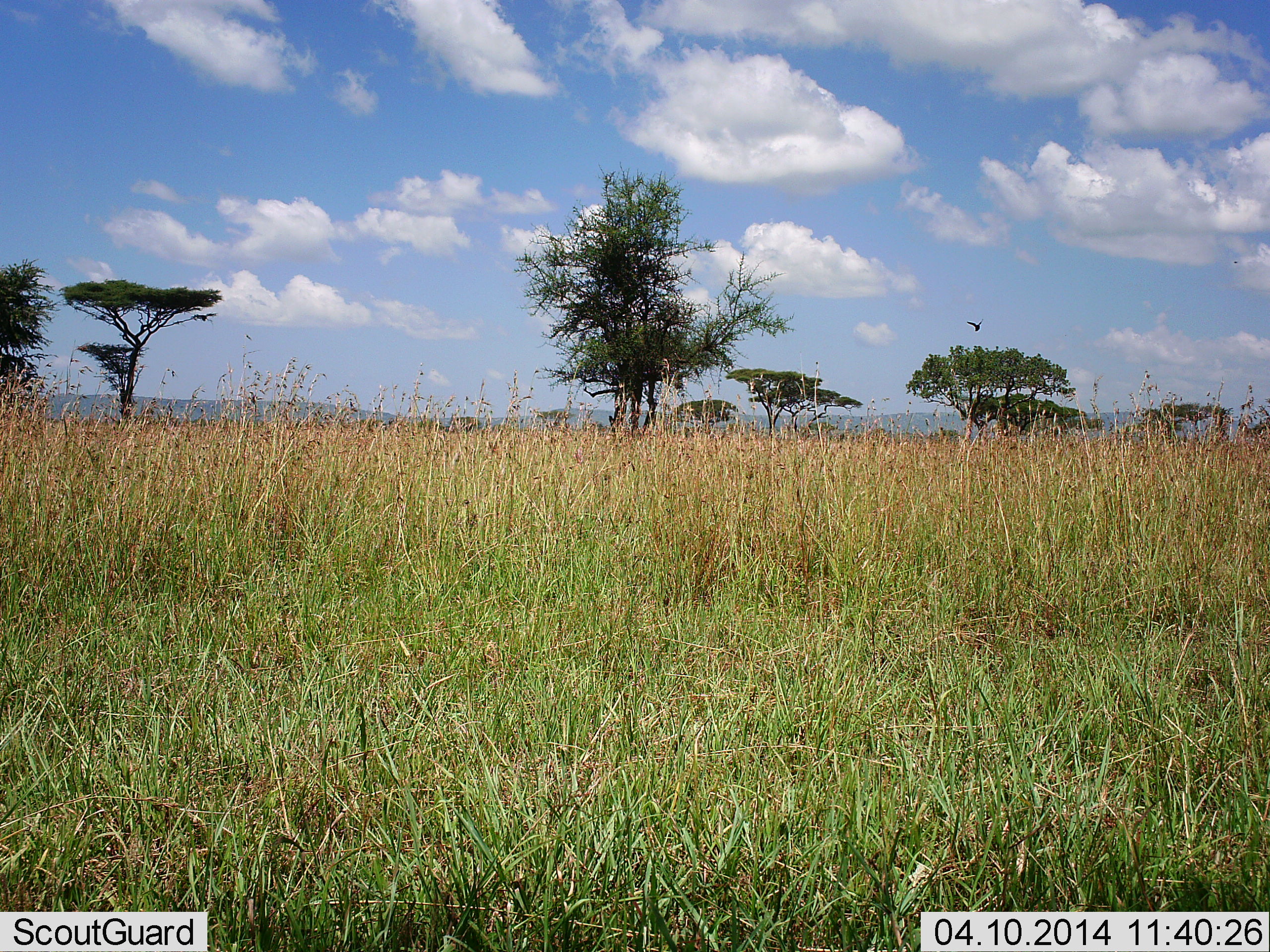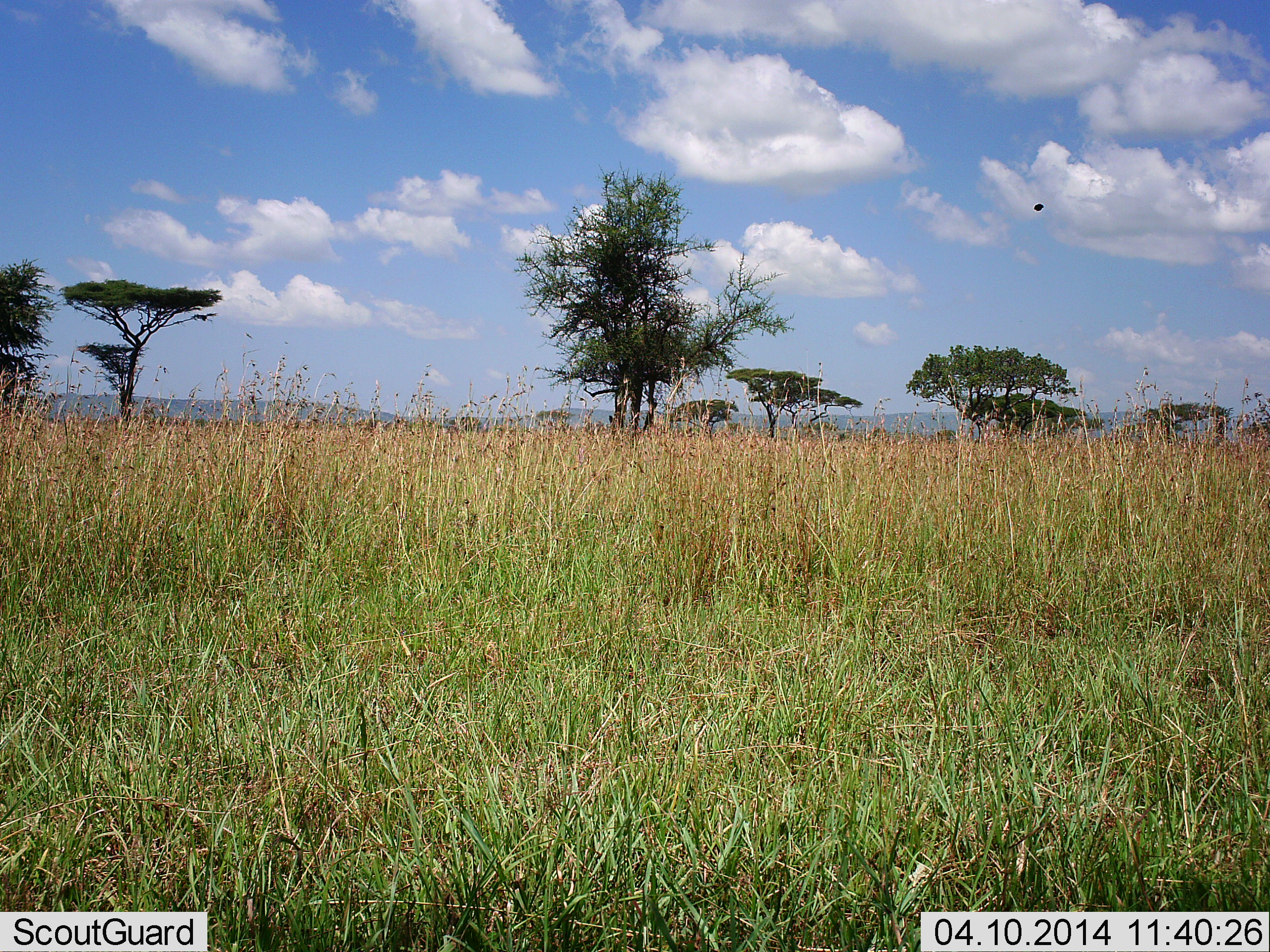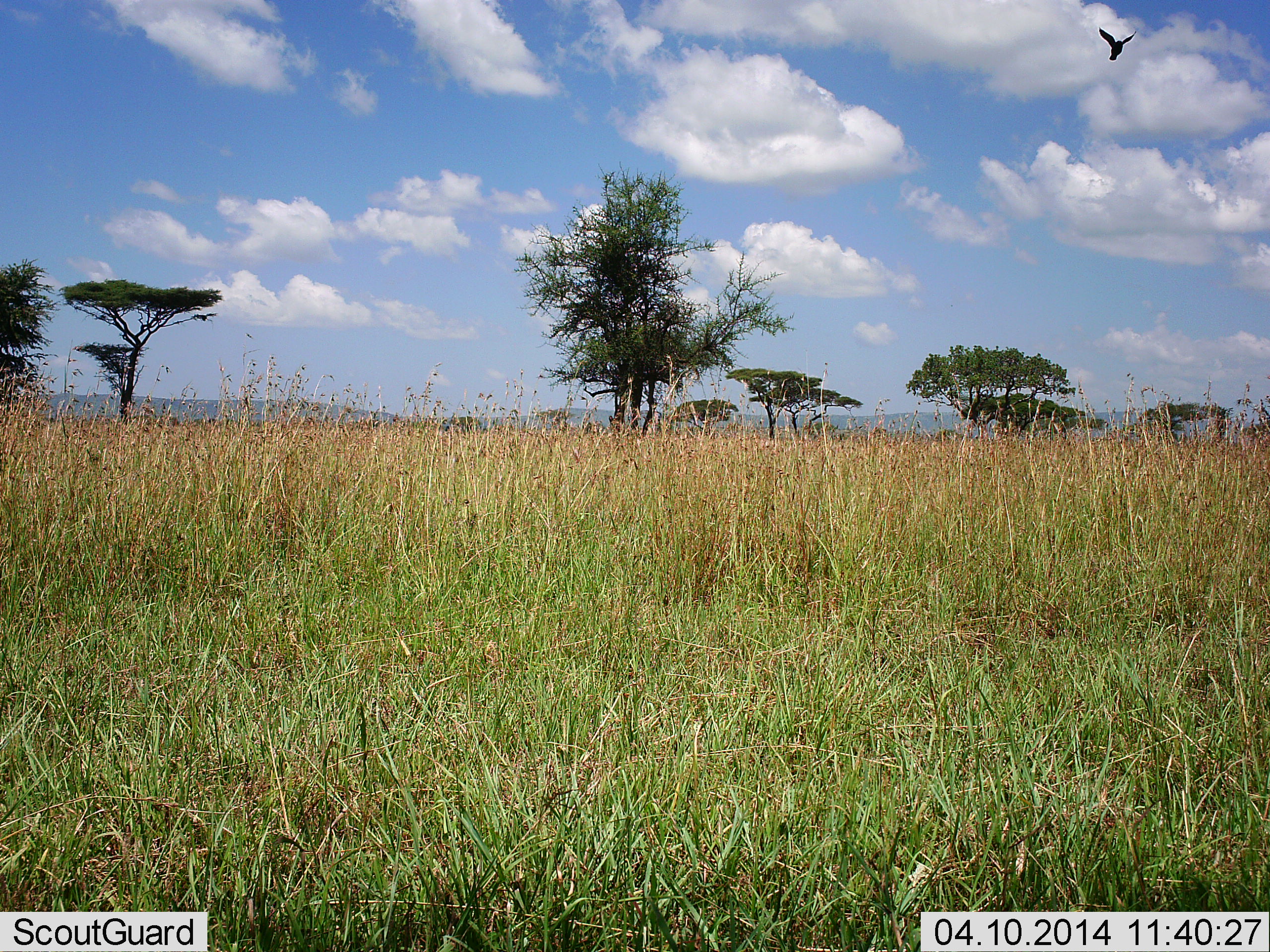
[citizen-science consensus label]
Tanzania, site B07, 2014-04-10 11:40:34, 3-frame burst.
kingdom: Animalia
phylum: Chordata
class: Aves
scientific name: Aves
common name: bird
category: otherbird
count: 1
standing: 0%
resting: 0%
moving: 100%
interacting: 0%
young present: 0%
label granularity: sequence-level